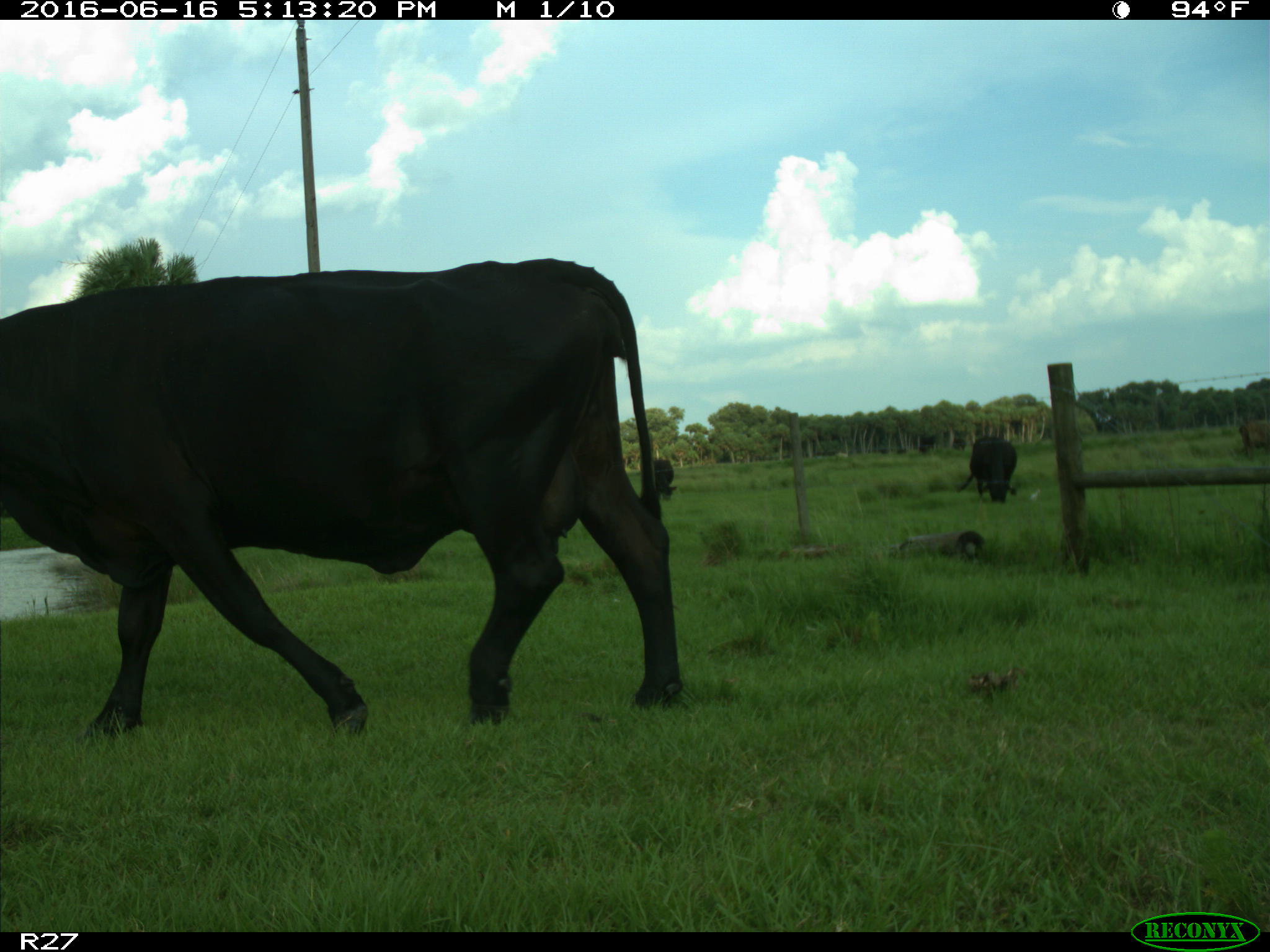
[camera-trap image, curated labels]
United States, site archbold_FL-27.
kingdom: Animalia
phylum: Chordata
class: Mammalia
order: Artiodactyla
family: Bovidae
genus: Bos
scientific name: Bos taurus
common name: domestic cow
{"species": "Bos taurus (domestic cow)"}